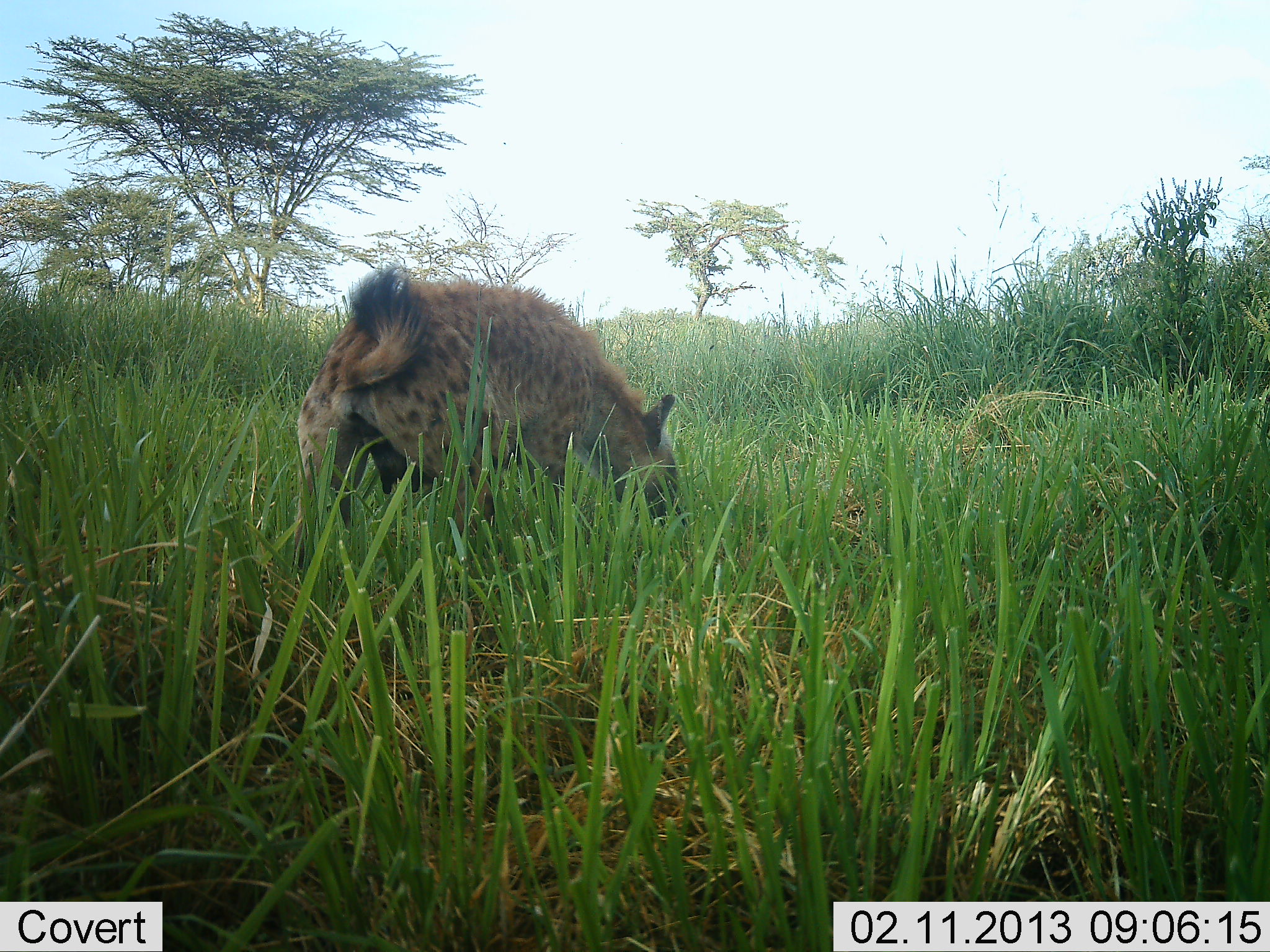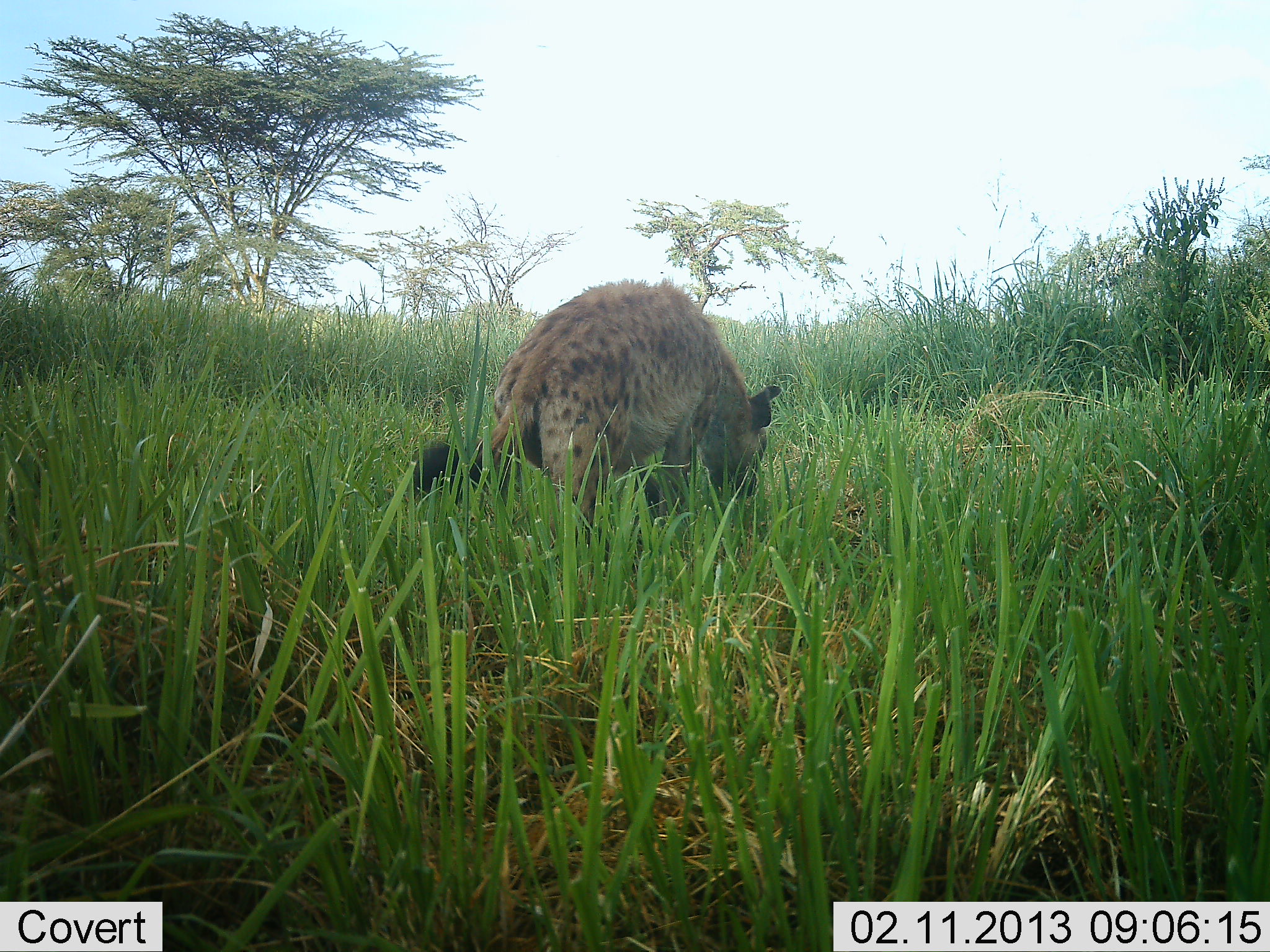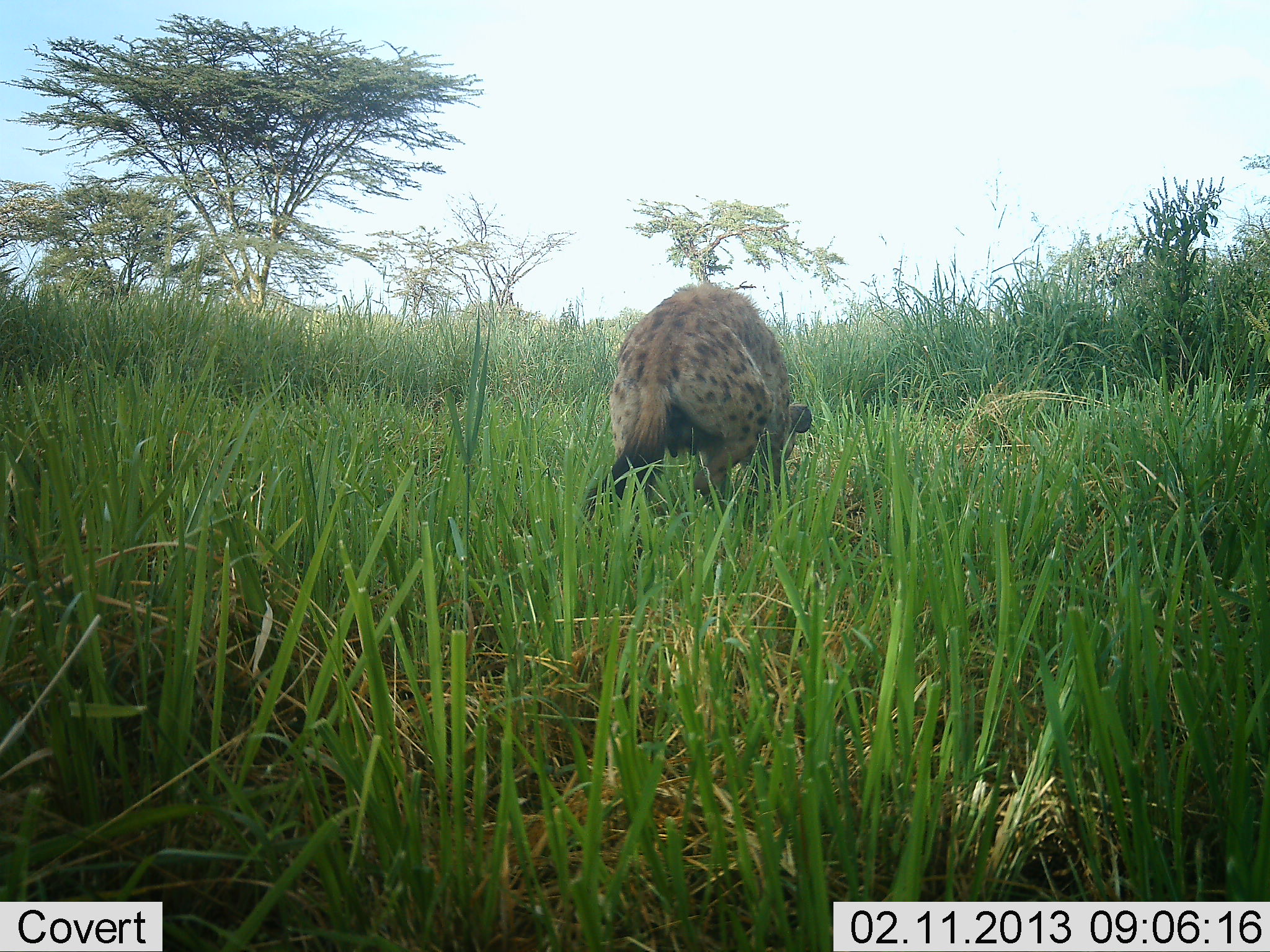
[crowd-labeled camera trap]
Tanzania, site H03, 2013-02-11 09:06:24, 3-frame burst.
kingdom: Animalia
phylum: Chordata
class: Mammalia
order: Carnivora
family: Hyaenidae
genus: Crocuta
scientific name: Crocuta crocuta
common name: spotted hyena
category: hyenaspotted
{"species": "hyenaspotted (spotted hyena) (Crocuta crocuta)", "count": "1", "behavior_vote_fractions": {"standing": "9%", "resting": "0%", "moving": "86%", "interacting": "5%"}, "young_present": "0%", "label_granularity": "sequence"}